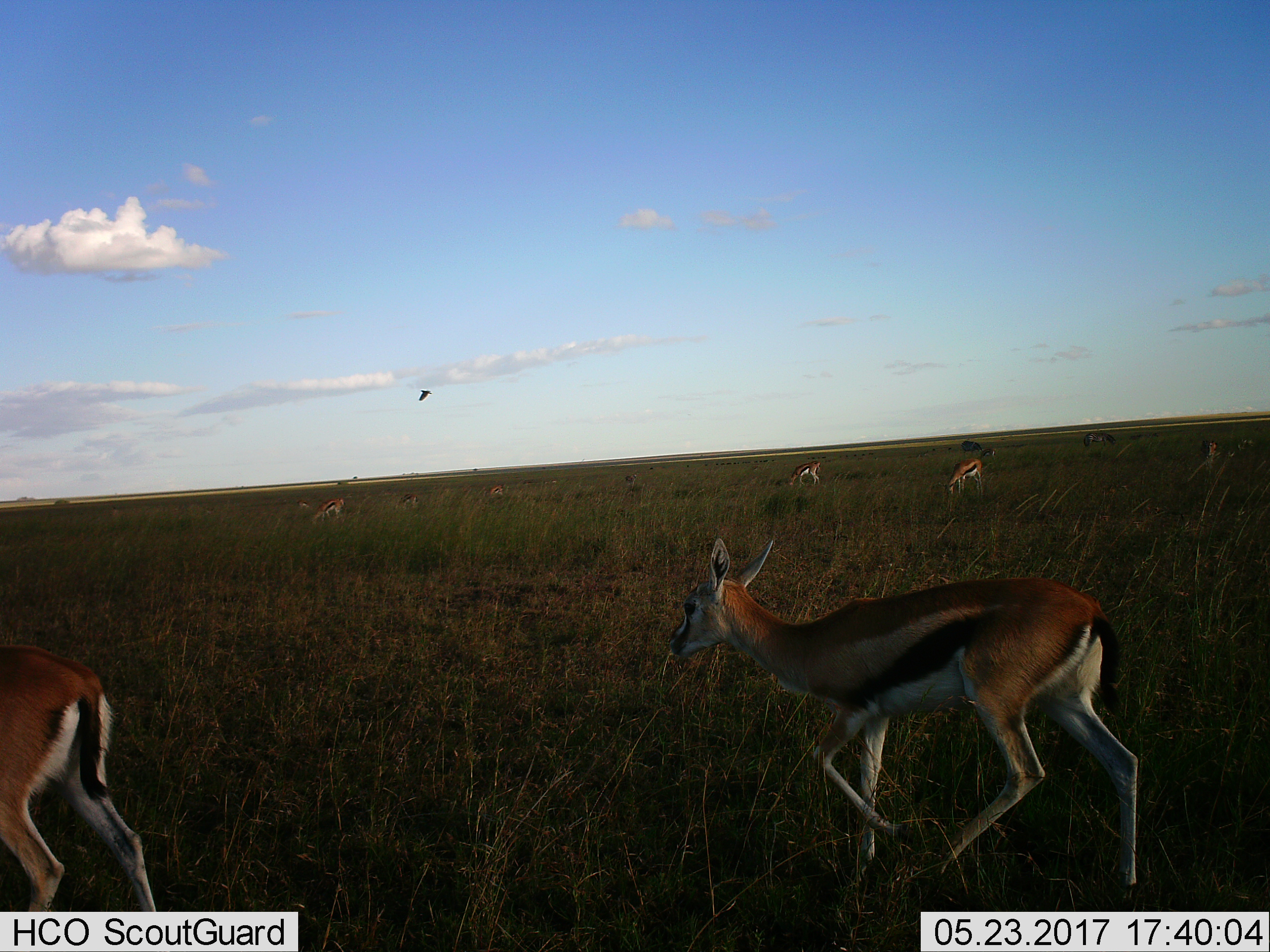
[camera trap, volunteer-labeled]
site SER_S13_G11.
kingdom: Animalia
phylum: Chordata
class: Mammalia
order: Artiodactyla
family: Bovidae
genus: Eudorcas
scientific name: Eudorcas thomsonii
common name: thomson's gazelle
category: gazellethomsons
Gazellethomsons (thomson's gazelle) (Eudorcas thomsonii), count 11-50. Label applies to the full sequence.